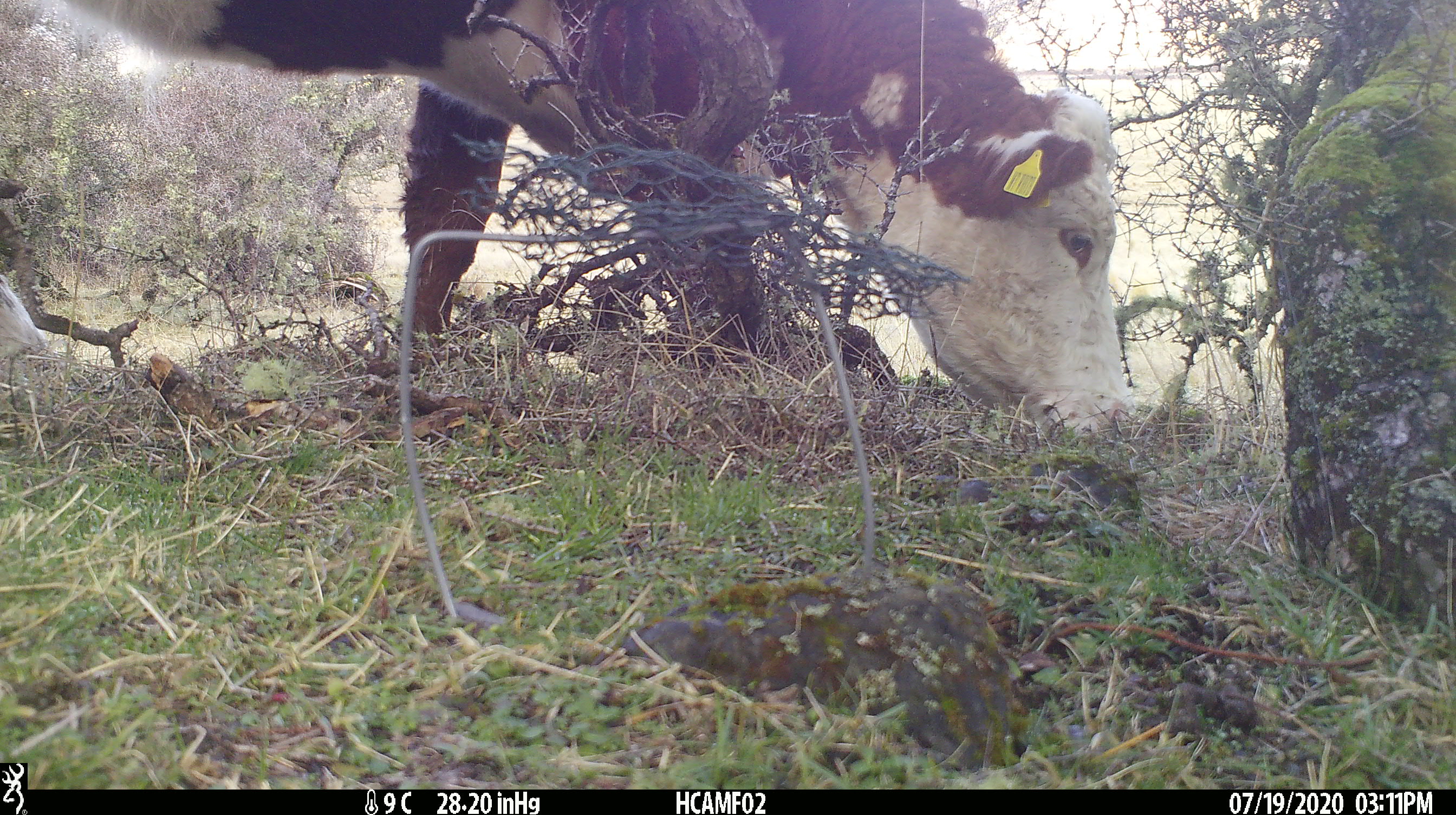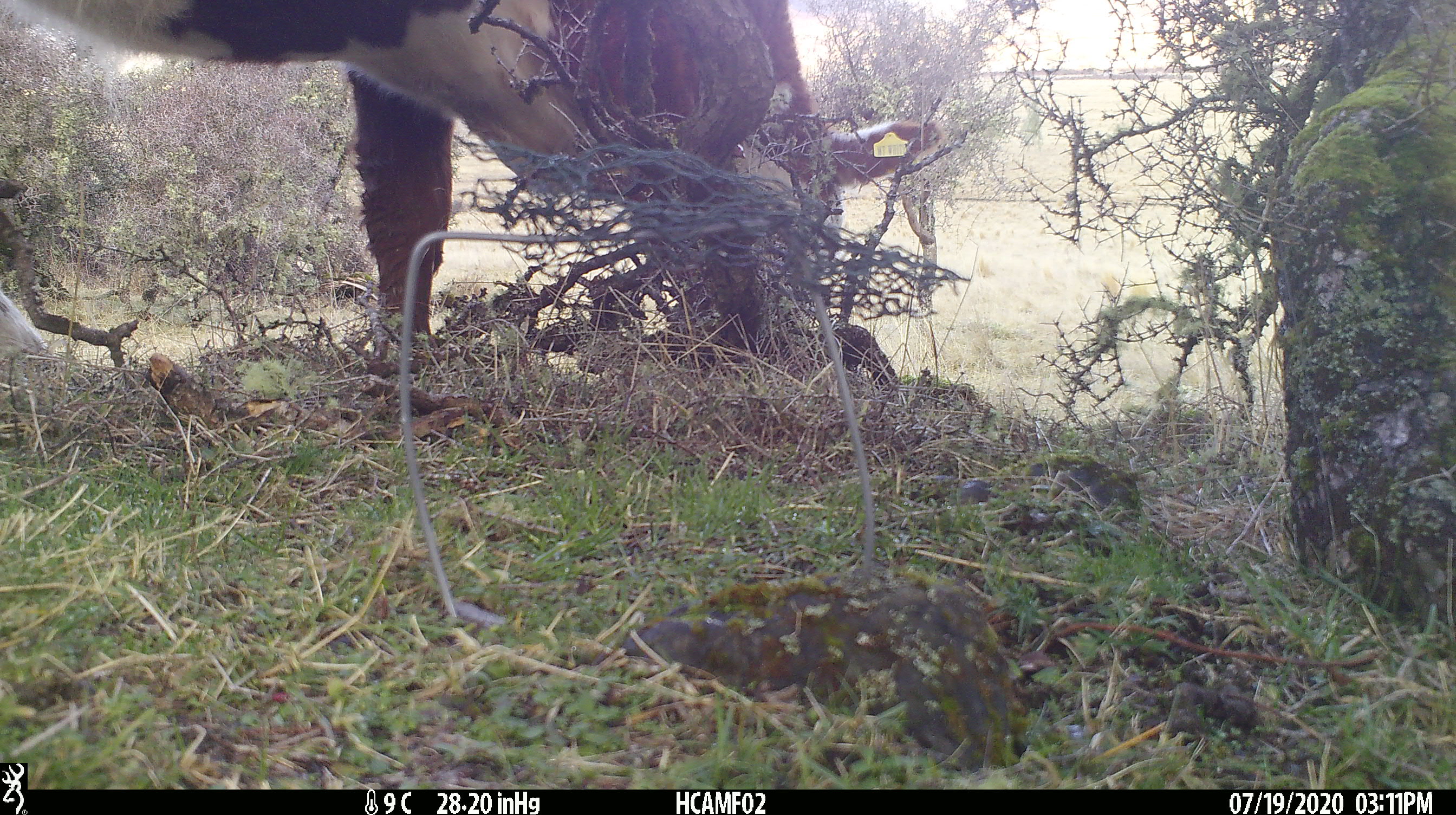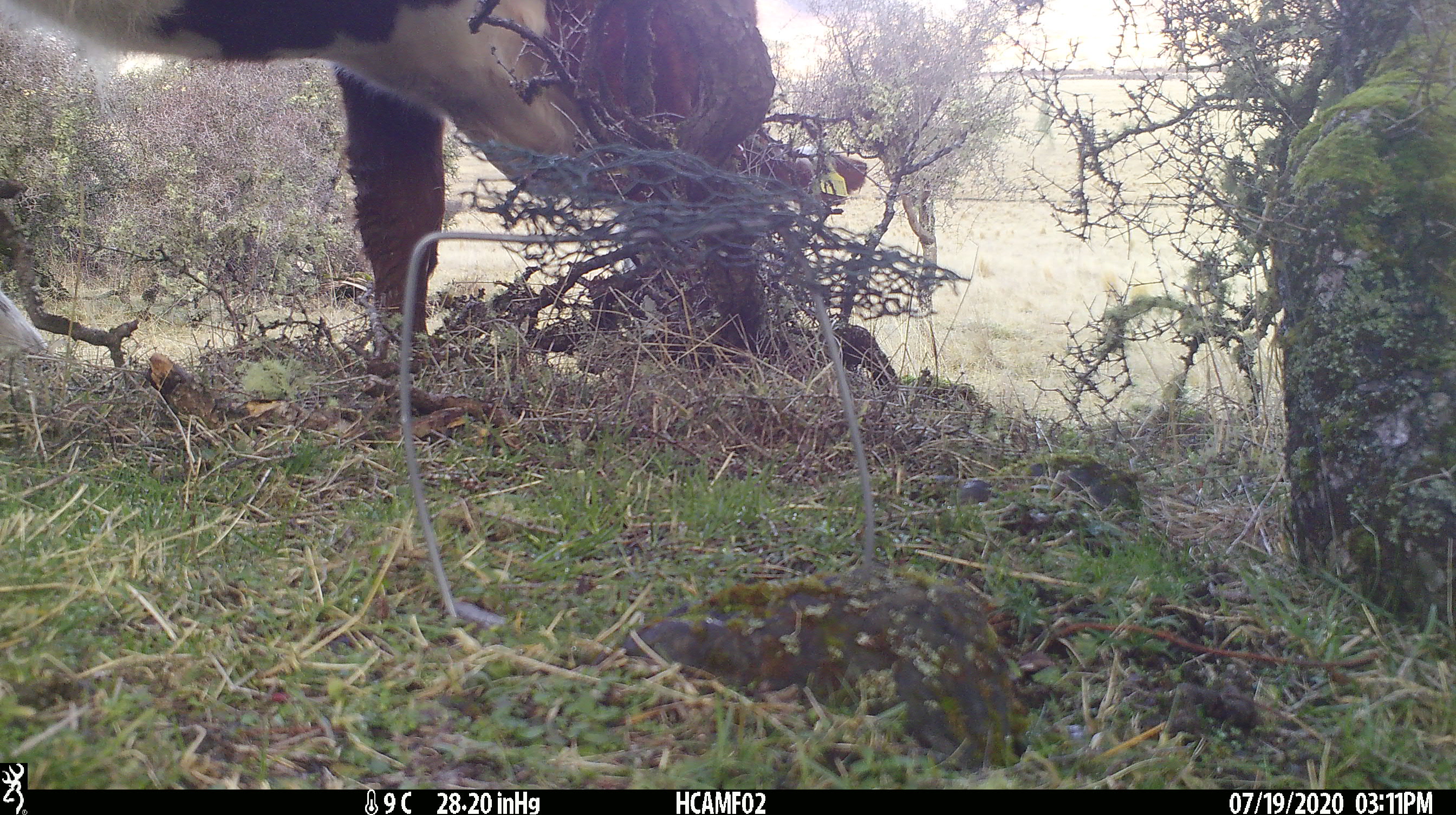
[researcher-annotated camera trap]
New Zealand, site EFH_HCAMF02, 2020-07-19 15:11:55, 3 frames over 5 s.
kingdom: Animalia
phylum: Chordata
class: Mammalia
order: Artiodactyla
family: Bovidae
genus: Bos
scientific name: Bos taurus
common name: domestic cow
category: cow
Cow (domestic cow) (Bos taurus).